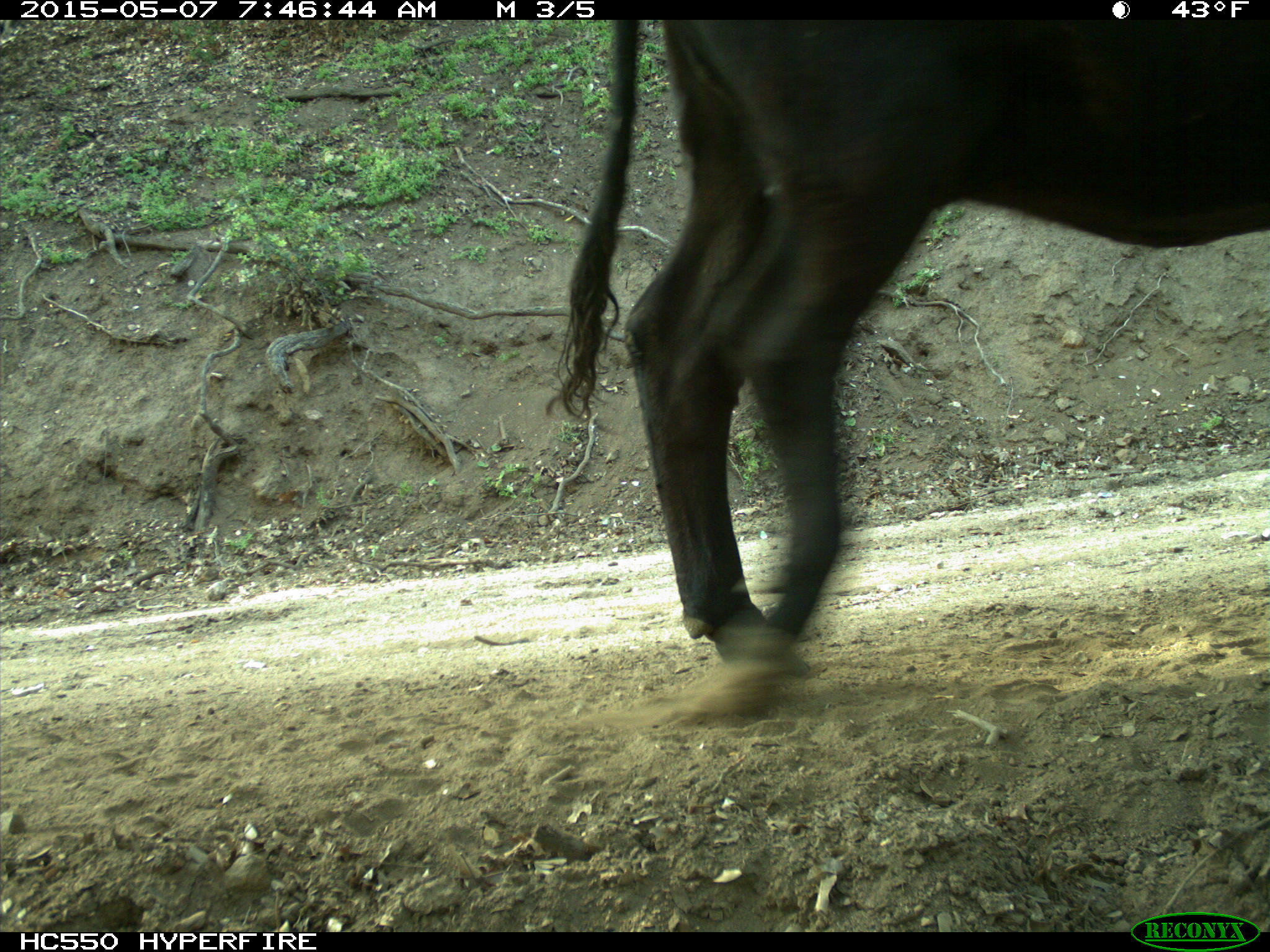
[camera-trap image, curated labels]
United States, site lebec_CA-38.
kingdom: Animalia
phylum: Chordata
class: Mammalia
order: Artiodactyla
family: Bovidae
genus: Bos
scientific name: Bos taurus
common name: domestic cow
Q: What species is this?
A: Bos taurus (domestic cow).